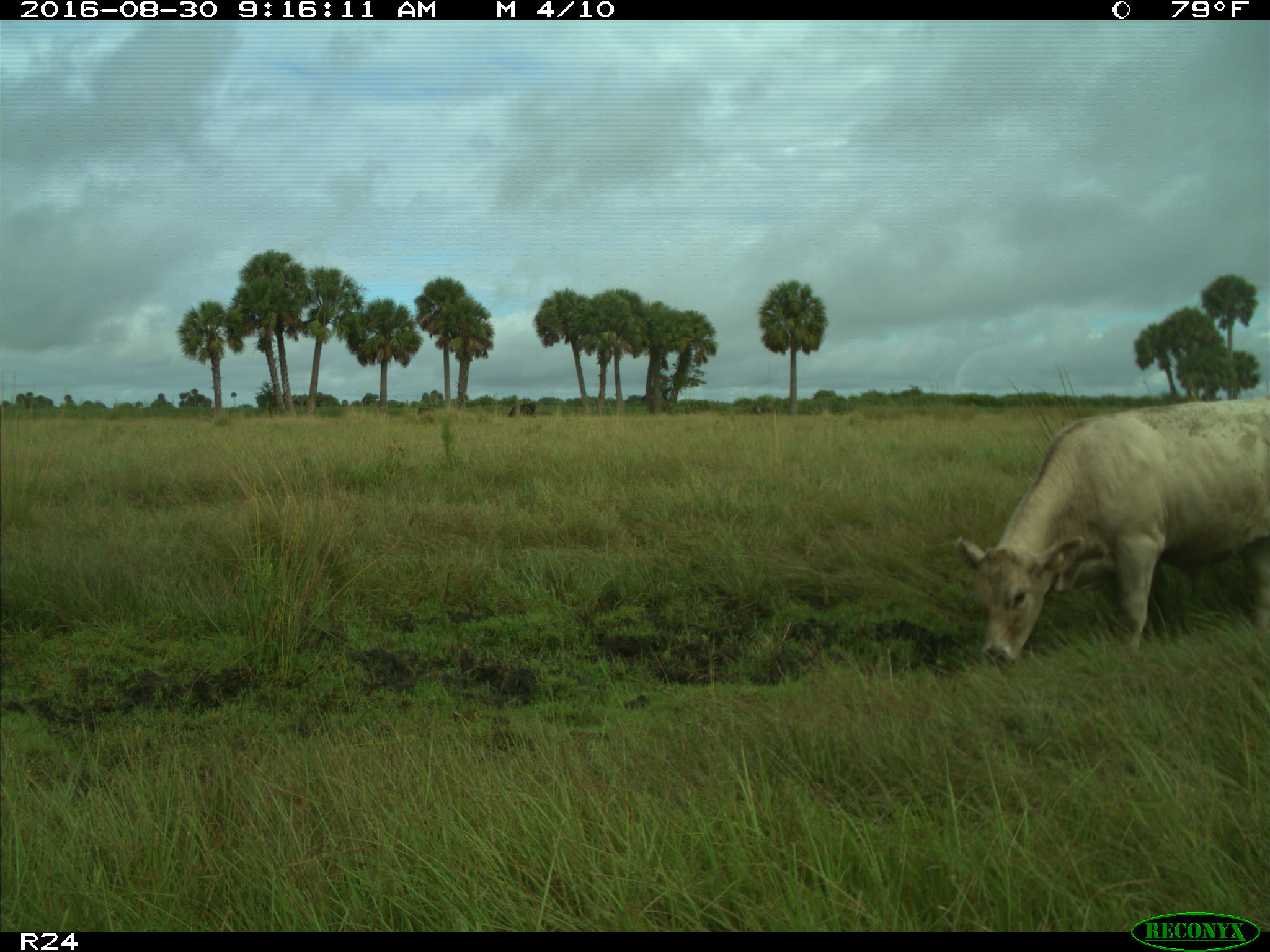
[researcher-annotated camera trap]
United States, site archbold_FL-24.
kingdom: Animalia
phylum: Chordata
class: Mammalia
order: Artiodactyla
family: Bovidae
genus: Bos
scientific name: Bos taurus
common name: domestic cow